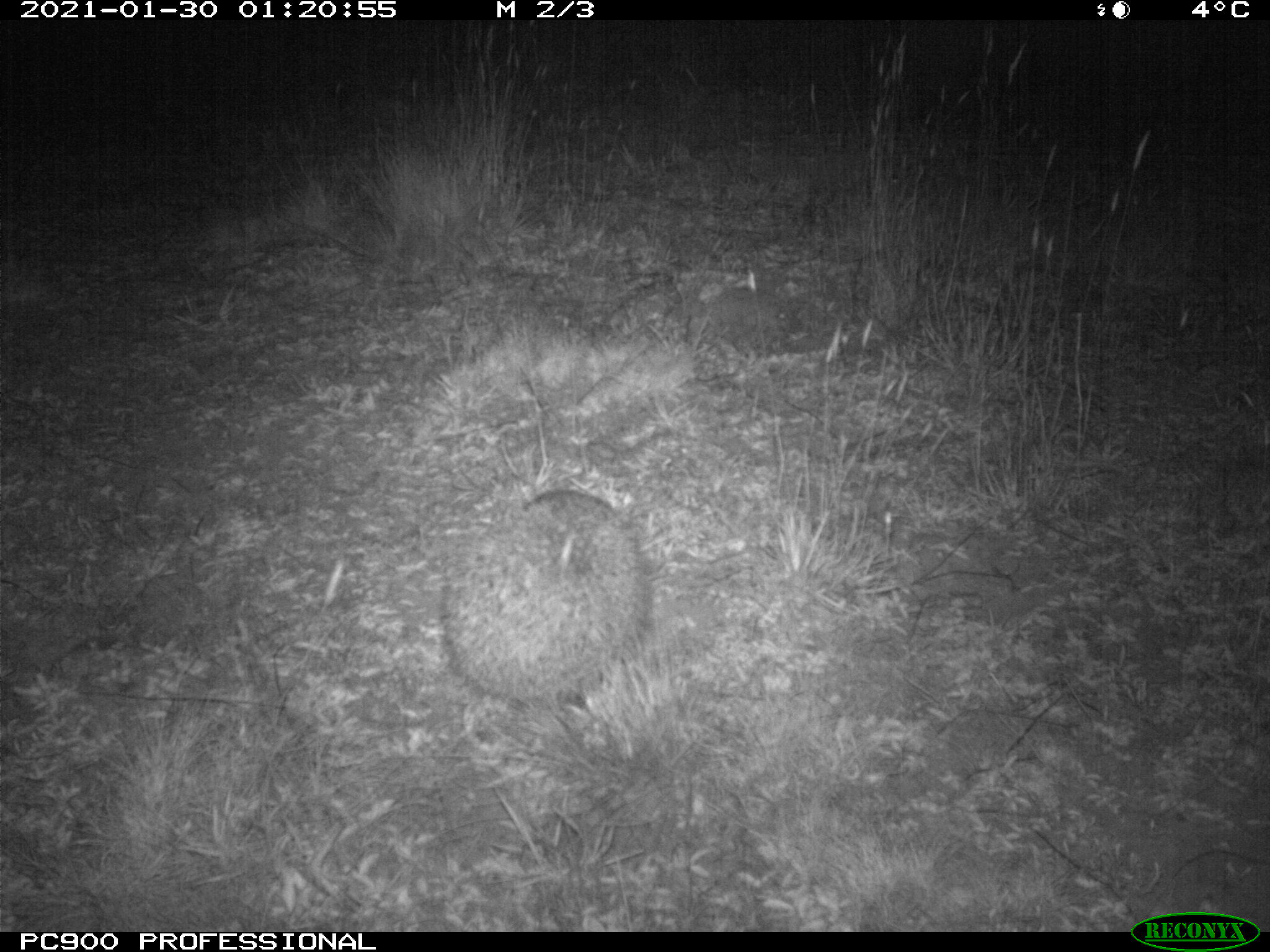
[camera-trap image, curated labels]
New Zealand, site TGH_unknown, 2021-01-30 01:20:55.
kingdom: Animalia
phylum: Chordata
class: Mammalia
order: Eulipotyphla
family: Erinaceidae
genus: Erinaceus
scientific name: Erinaceus europaeus europaeus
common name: european hedgehog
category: hedgehog